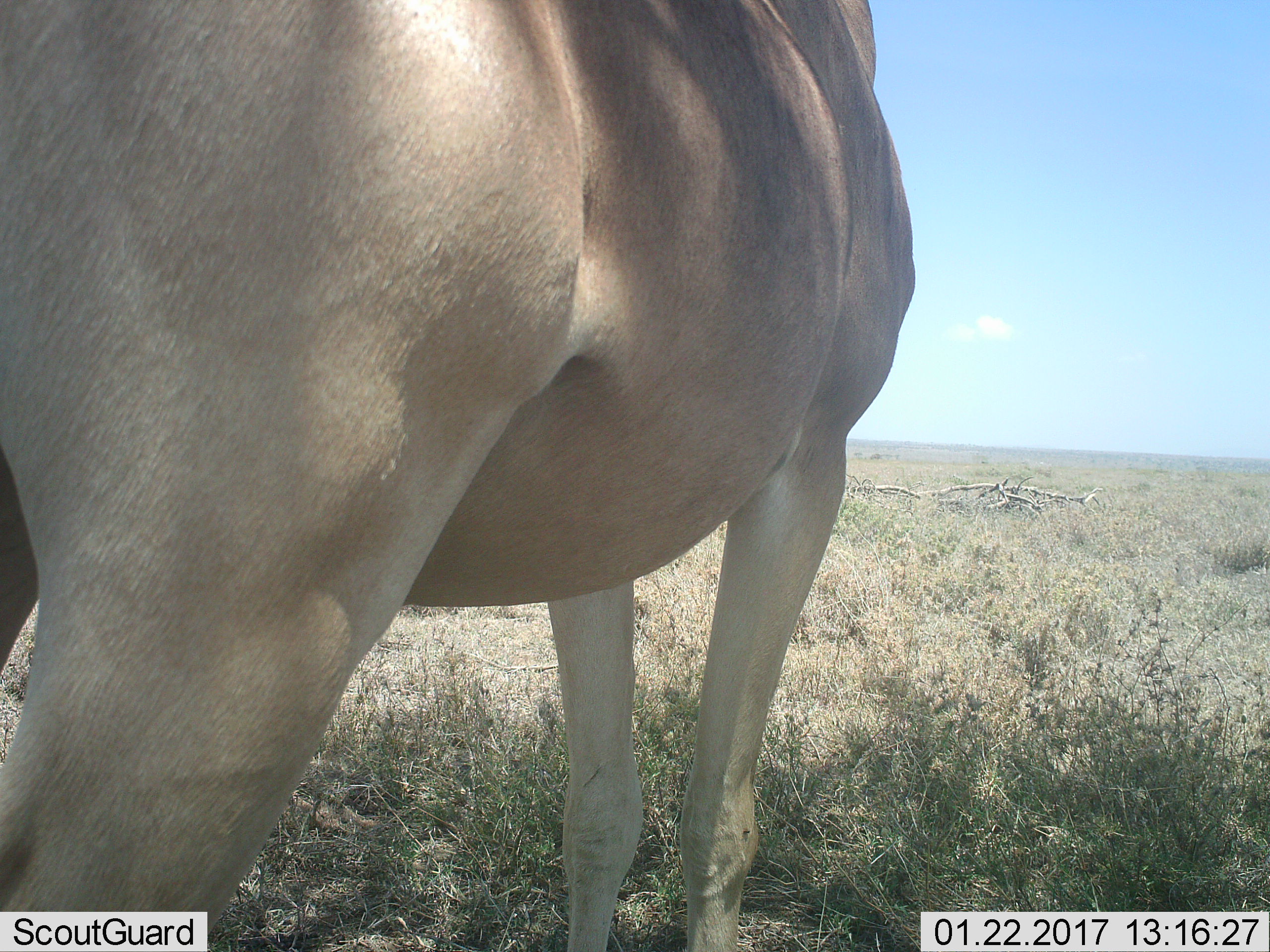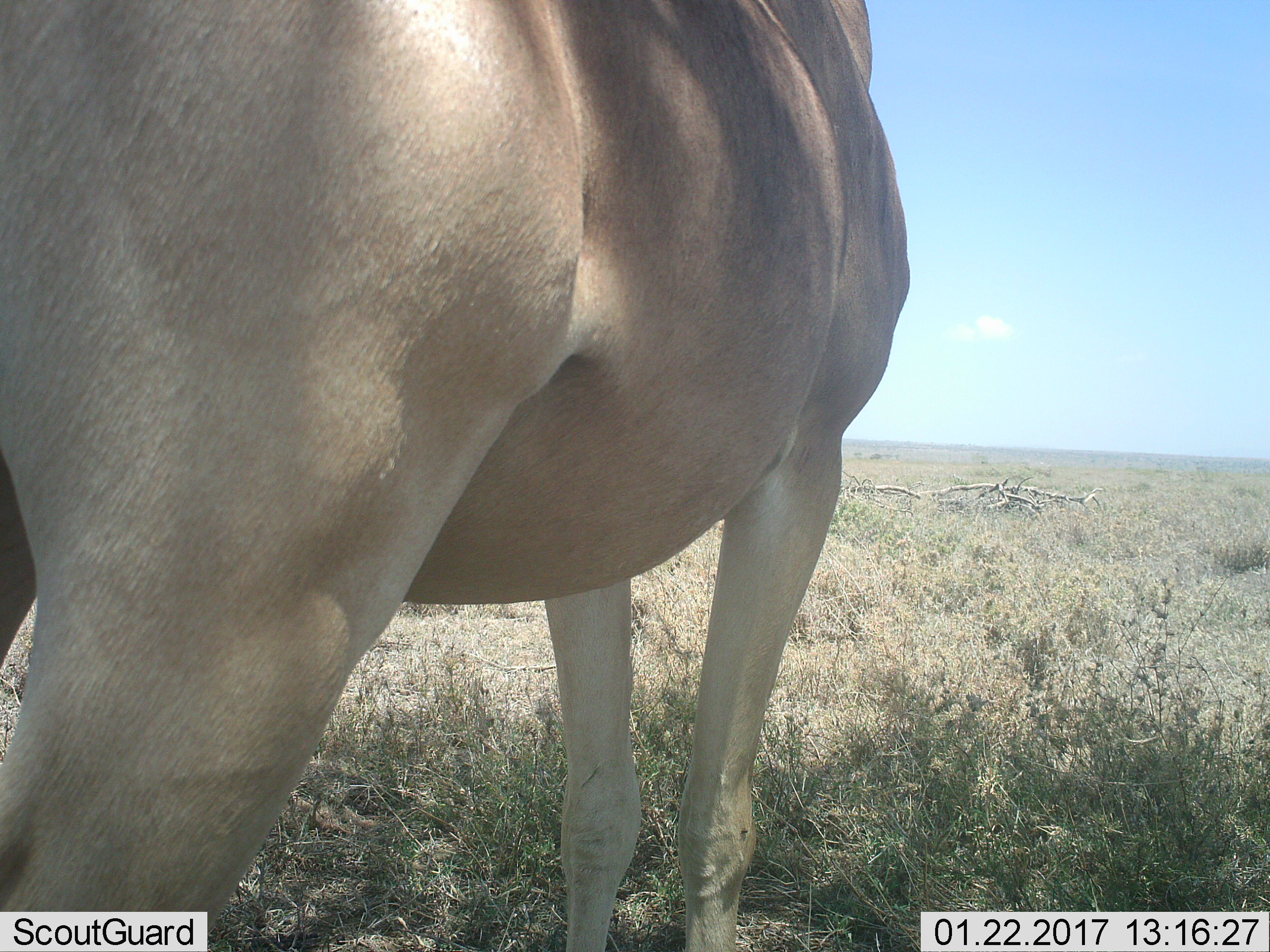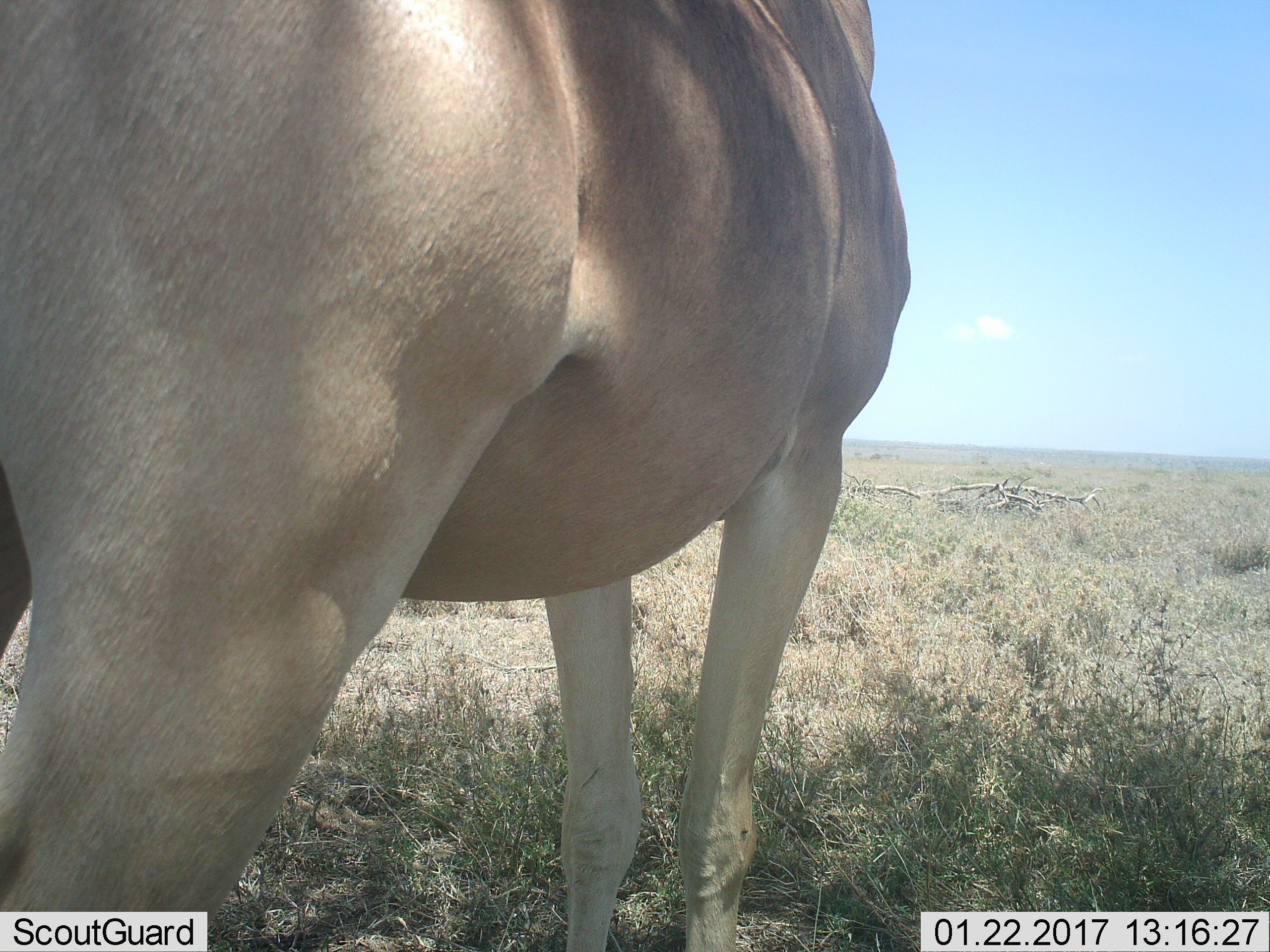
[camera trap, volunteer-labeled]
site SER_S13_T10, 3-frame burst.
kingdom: Animalia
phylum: Chordata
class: Mammalia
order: Artiodactyla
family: Bovidae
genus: Alcelaphus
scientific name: Alcelaphus buselaphus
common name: hartebeest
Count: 1.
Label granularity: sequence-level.